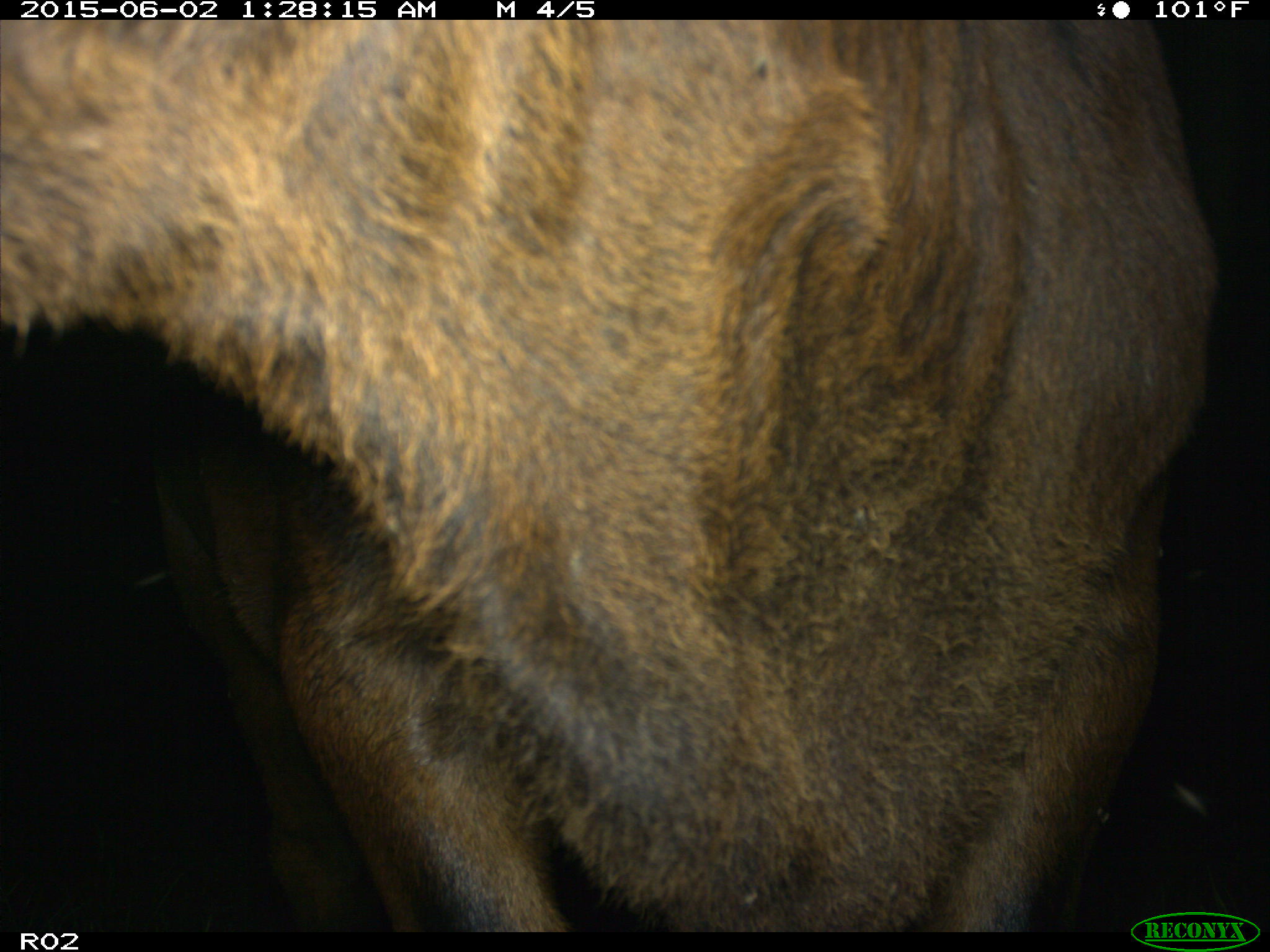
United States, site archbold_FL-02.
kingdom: Animalia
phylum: Chordata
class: Mammalia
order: Artiodactyla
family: Bovidae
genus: Bos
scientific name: Bos taurus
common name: domestic cow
Bos taurus (domestic cow).